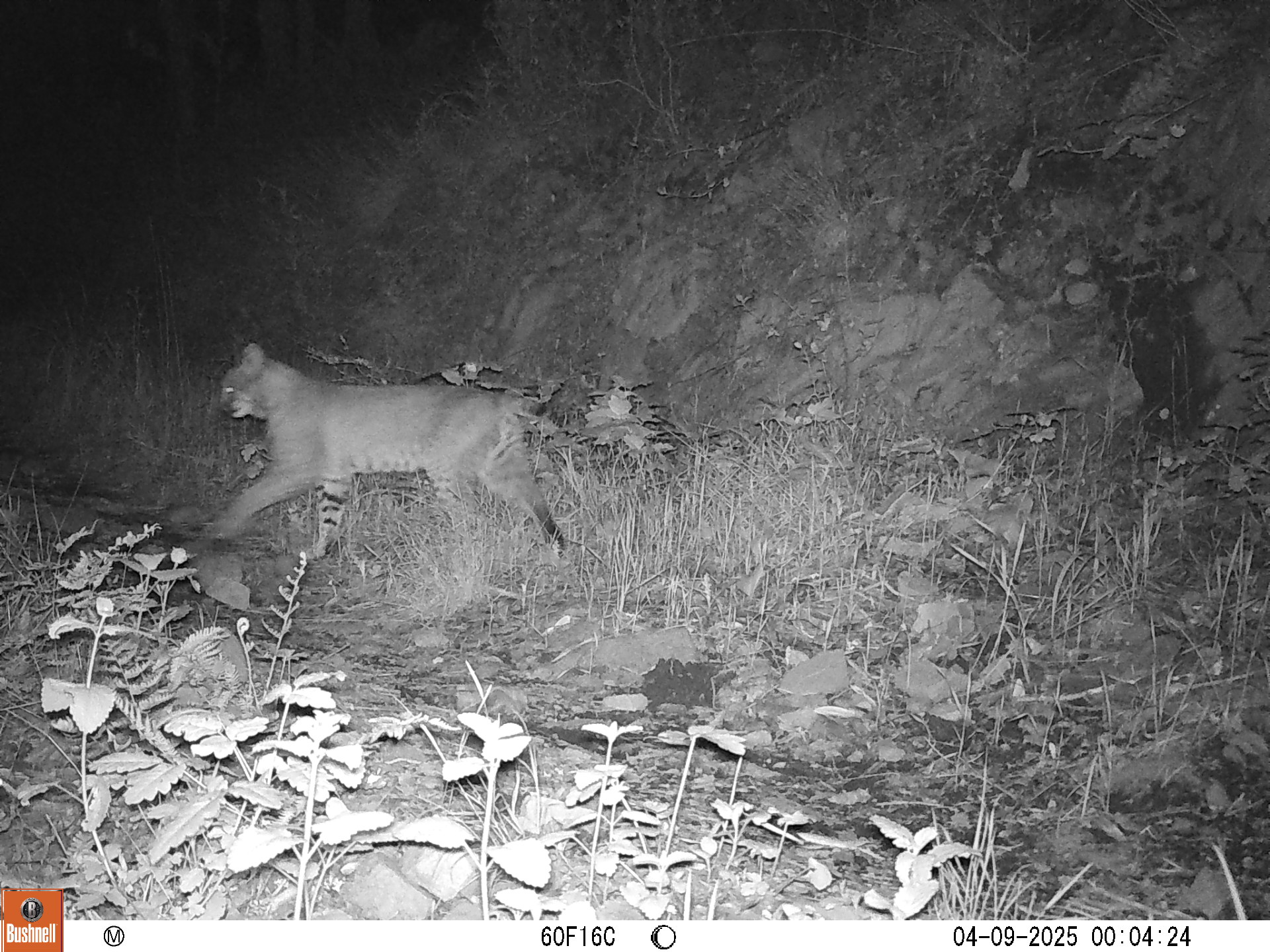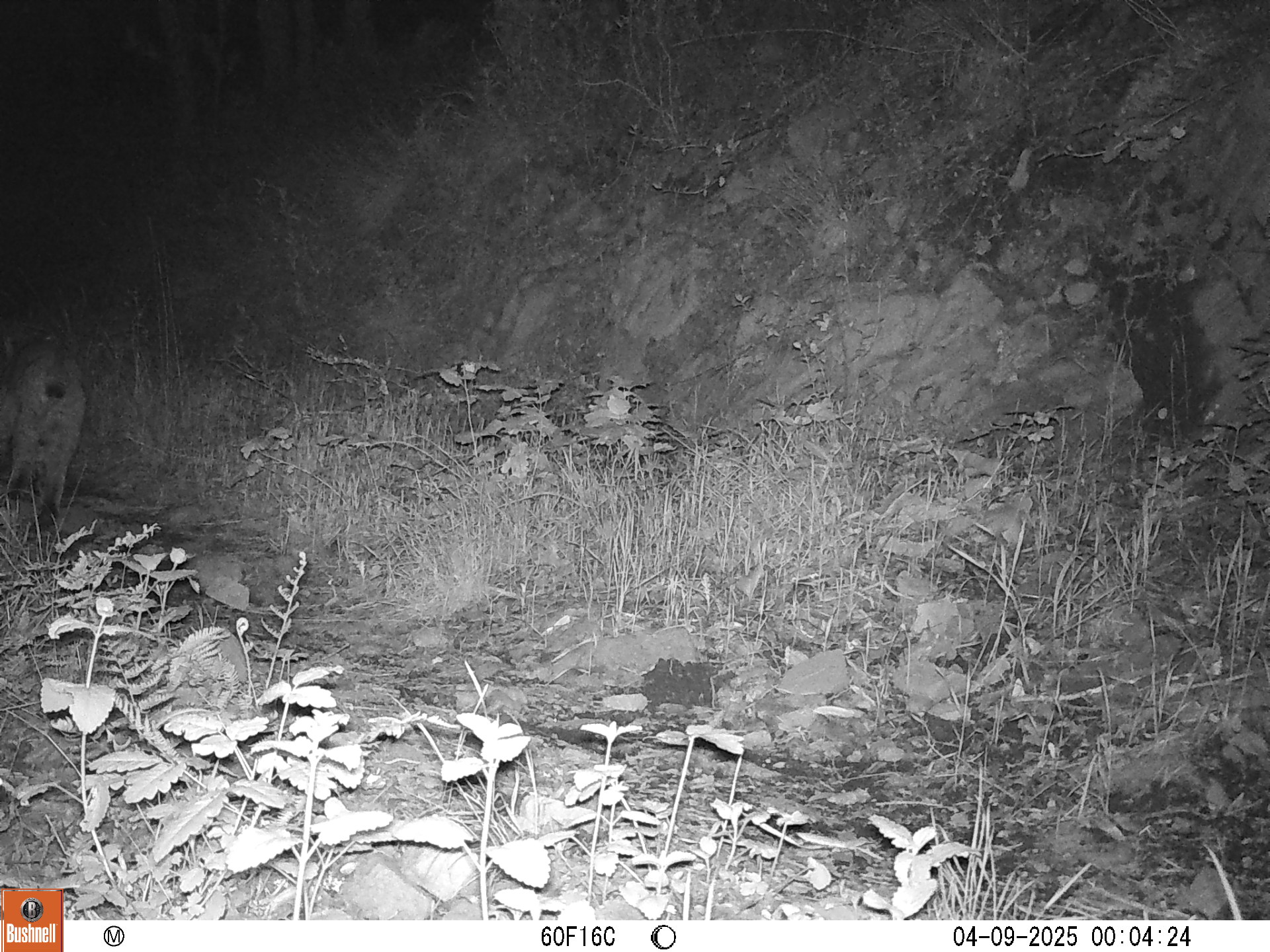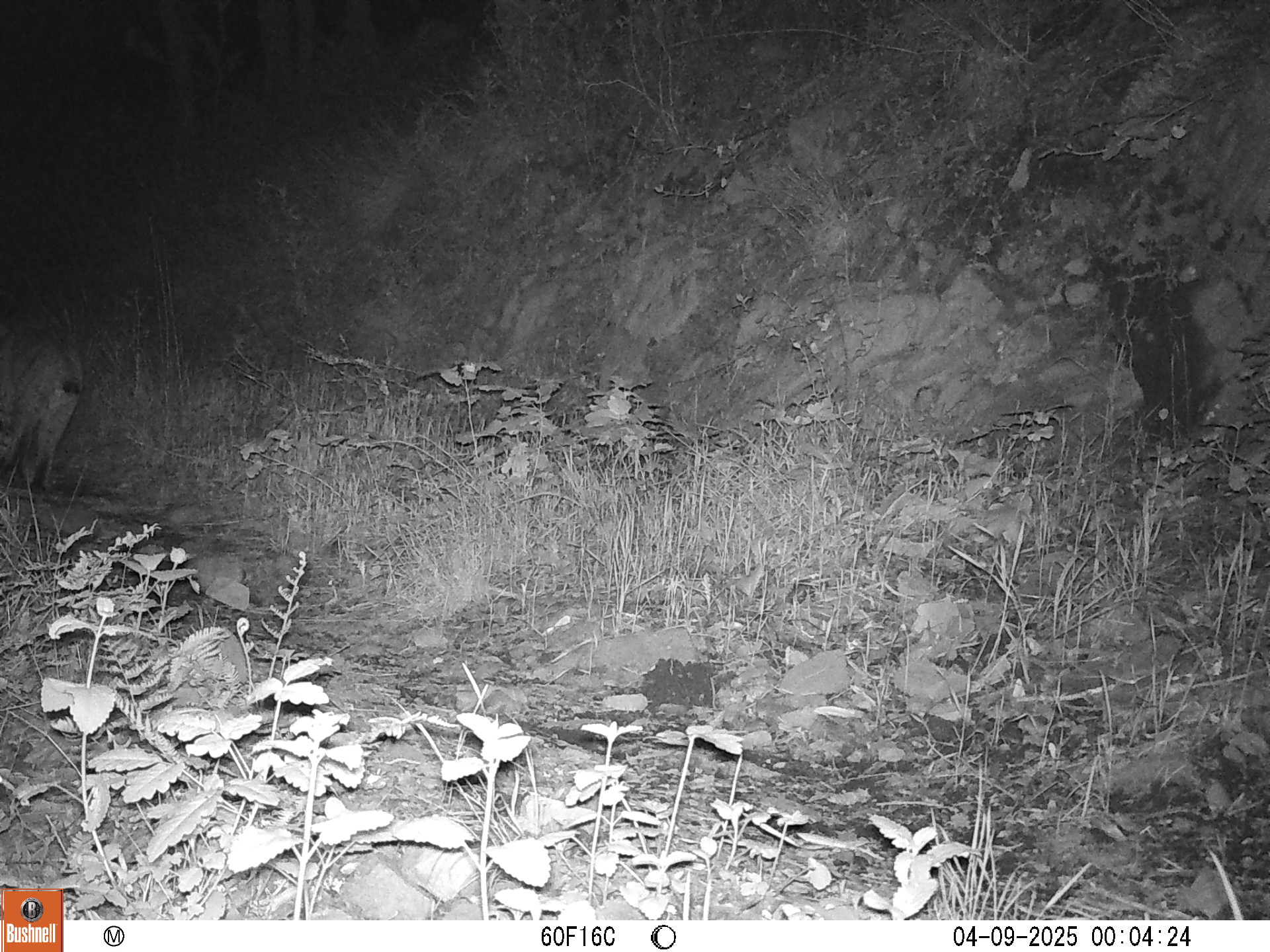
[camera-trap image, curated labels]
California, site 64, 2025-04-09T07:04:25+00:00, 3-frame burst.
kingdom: Animalia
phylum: Chordata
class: Mammalia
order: Carnivora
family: Felidae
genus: Lynx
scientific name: Lynx rufus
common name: bobcat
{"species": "bobcat (Lynx rufus)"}